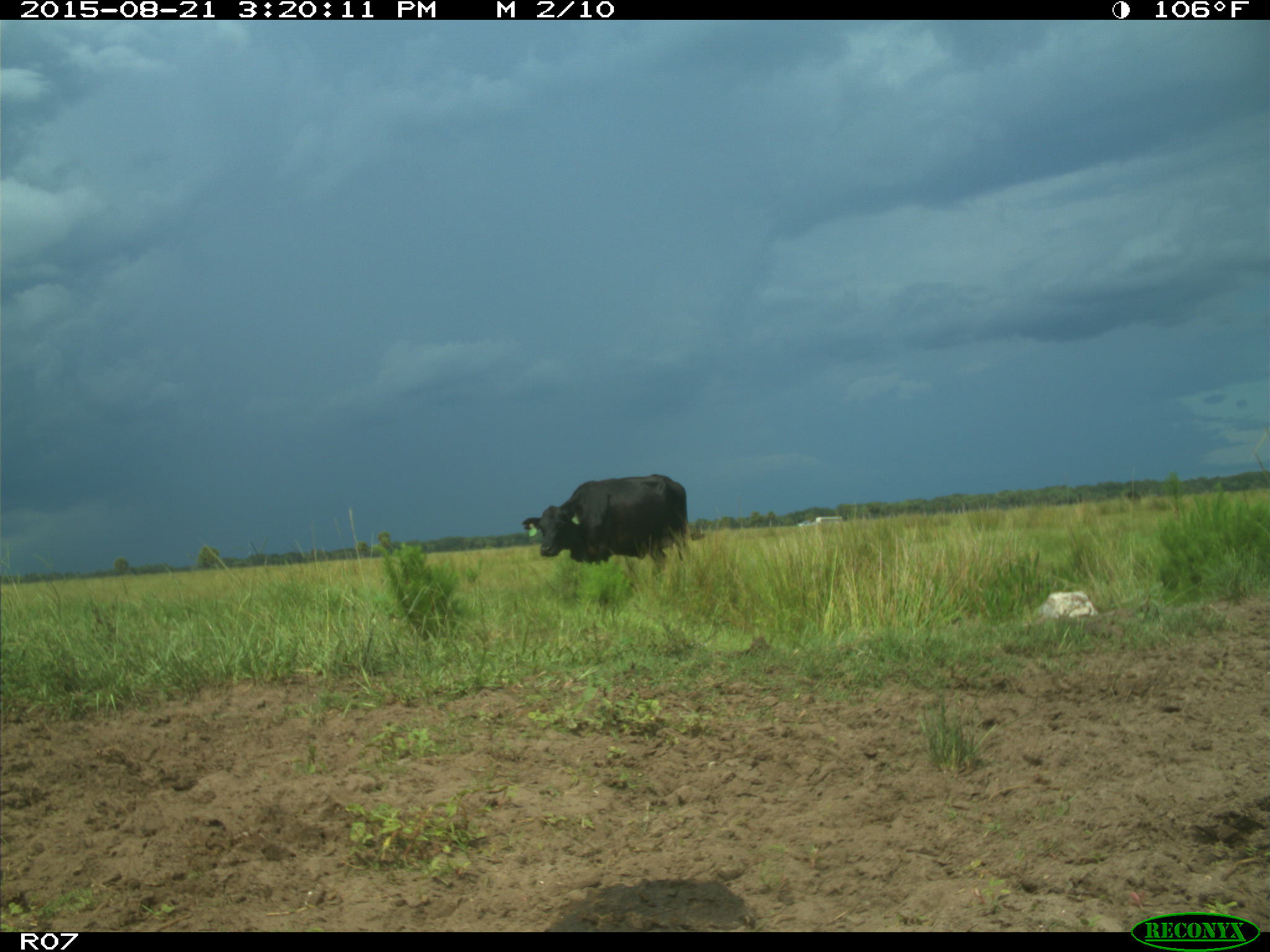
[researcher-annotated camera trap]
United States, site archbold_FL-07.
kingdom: Animalia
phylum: Chordata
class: Mammalia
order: Artiodactyla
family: Bovidae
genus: Bos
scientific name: Bos taurus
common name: domestic cow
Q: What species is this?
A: Bos taurus (domestic cow).